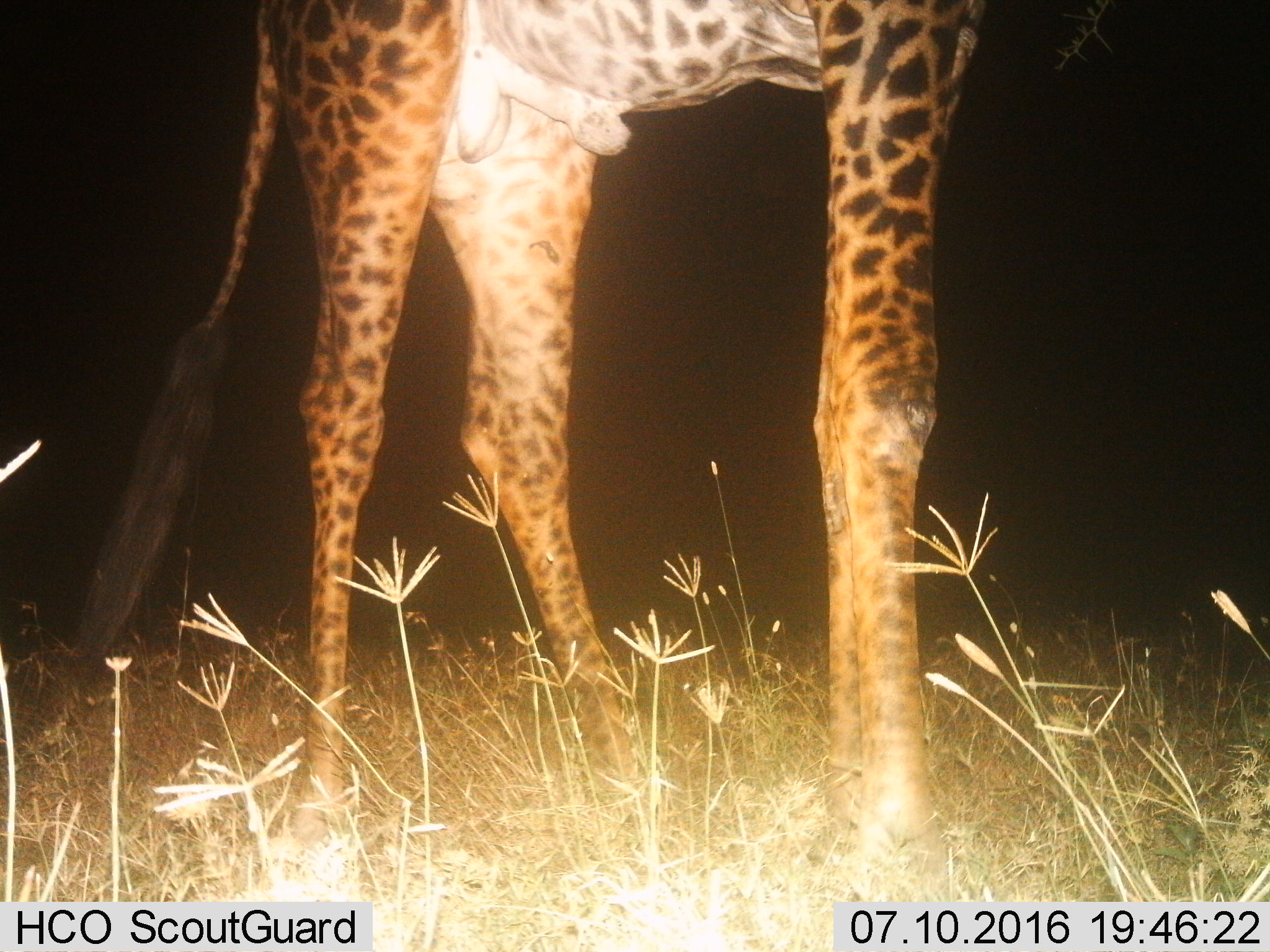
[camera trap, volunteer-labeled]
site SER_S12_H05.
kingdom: Animalia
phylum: Chordata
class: Mammalia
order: Artiodactyla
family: Giraffidae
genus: Giraffa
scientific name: Giraffa camelopardalis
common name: giraffe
Giraffe (Giraffa camelopardalis), count 1. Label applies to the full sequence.